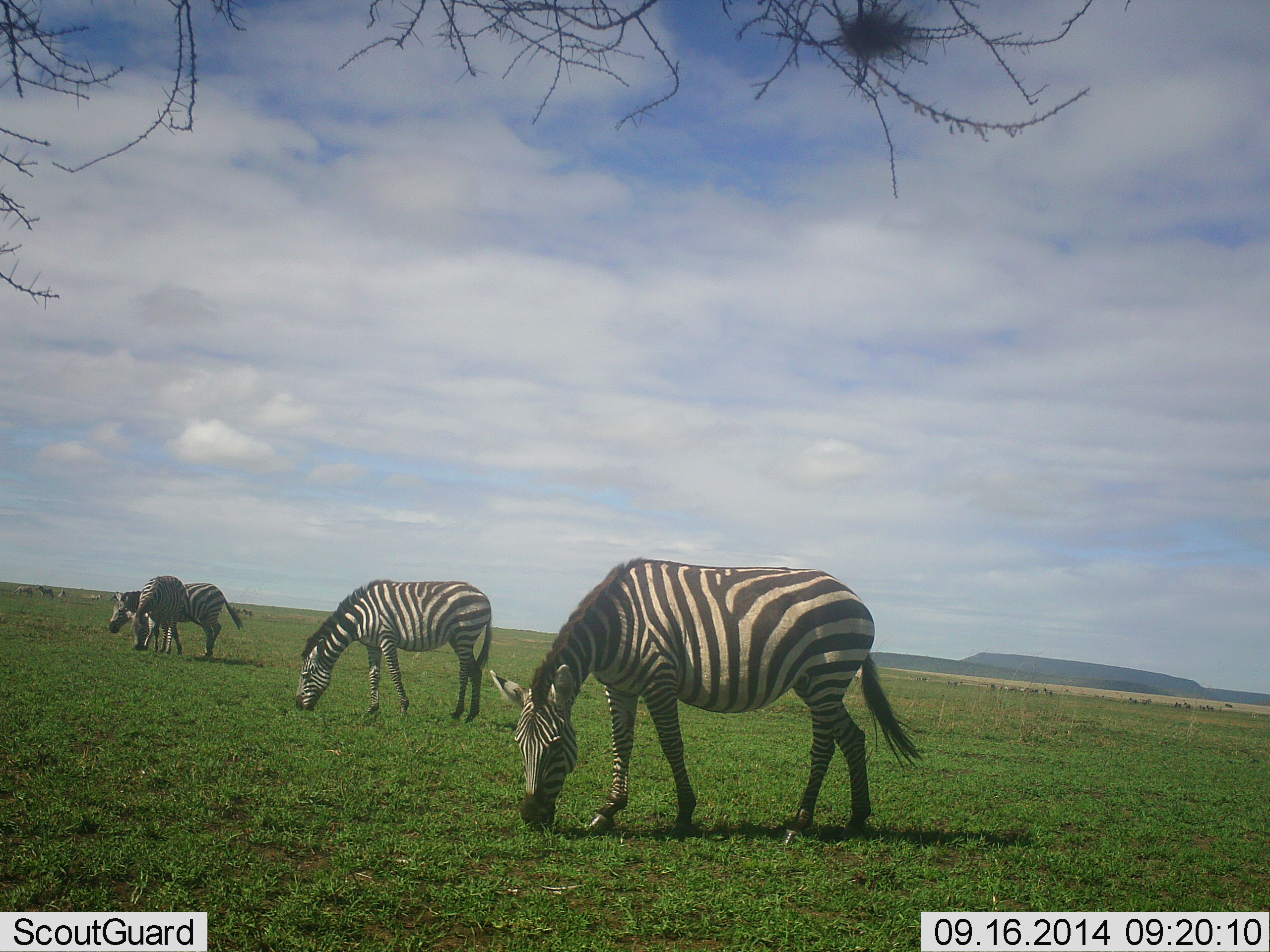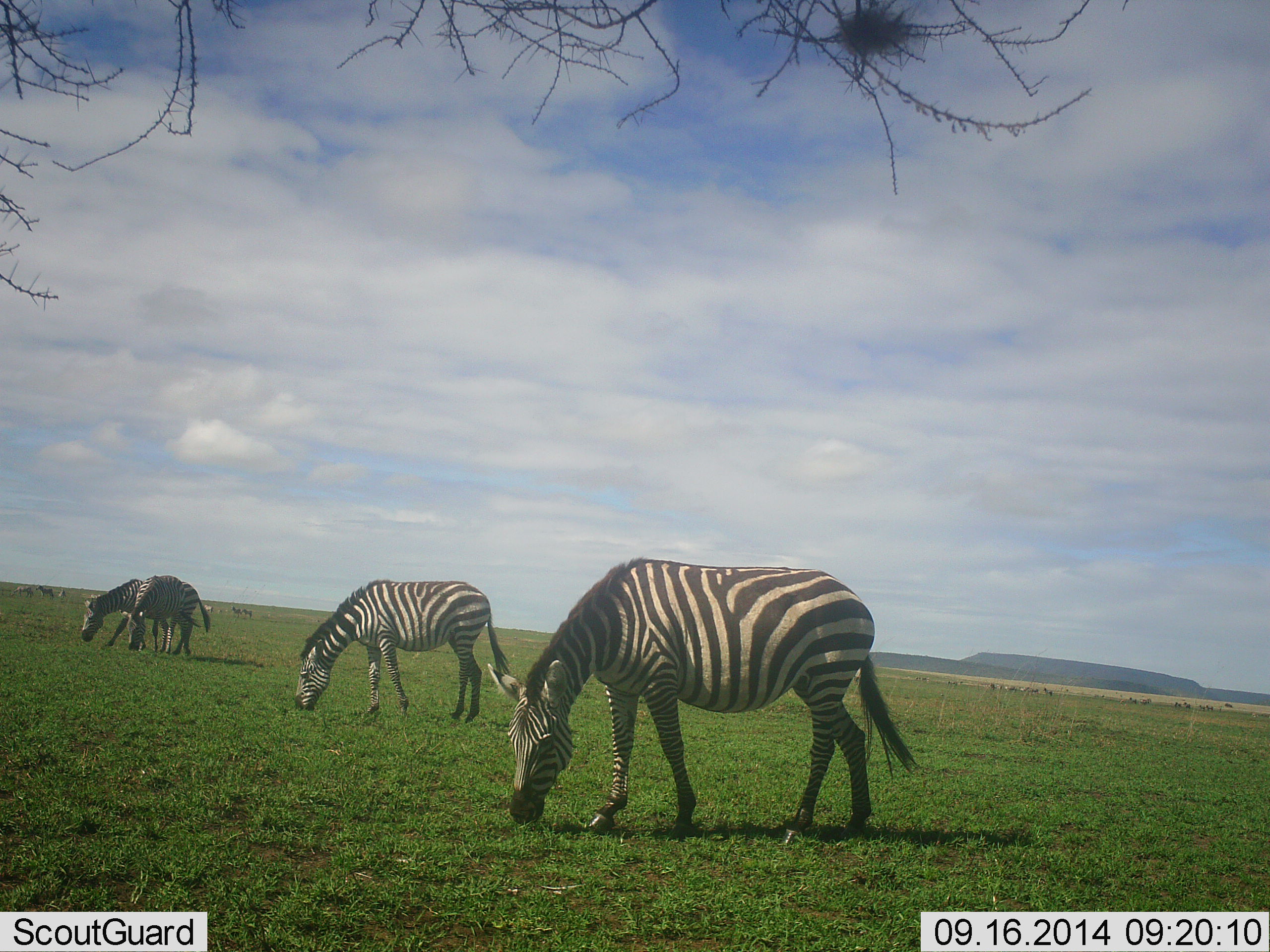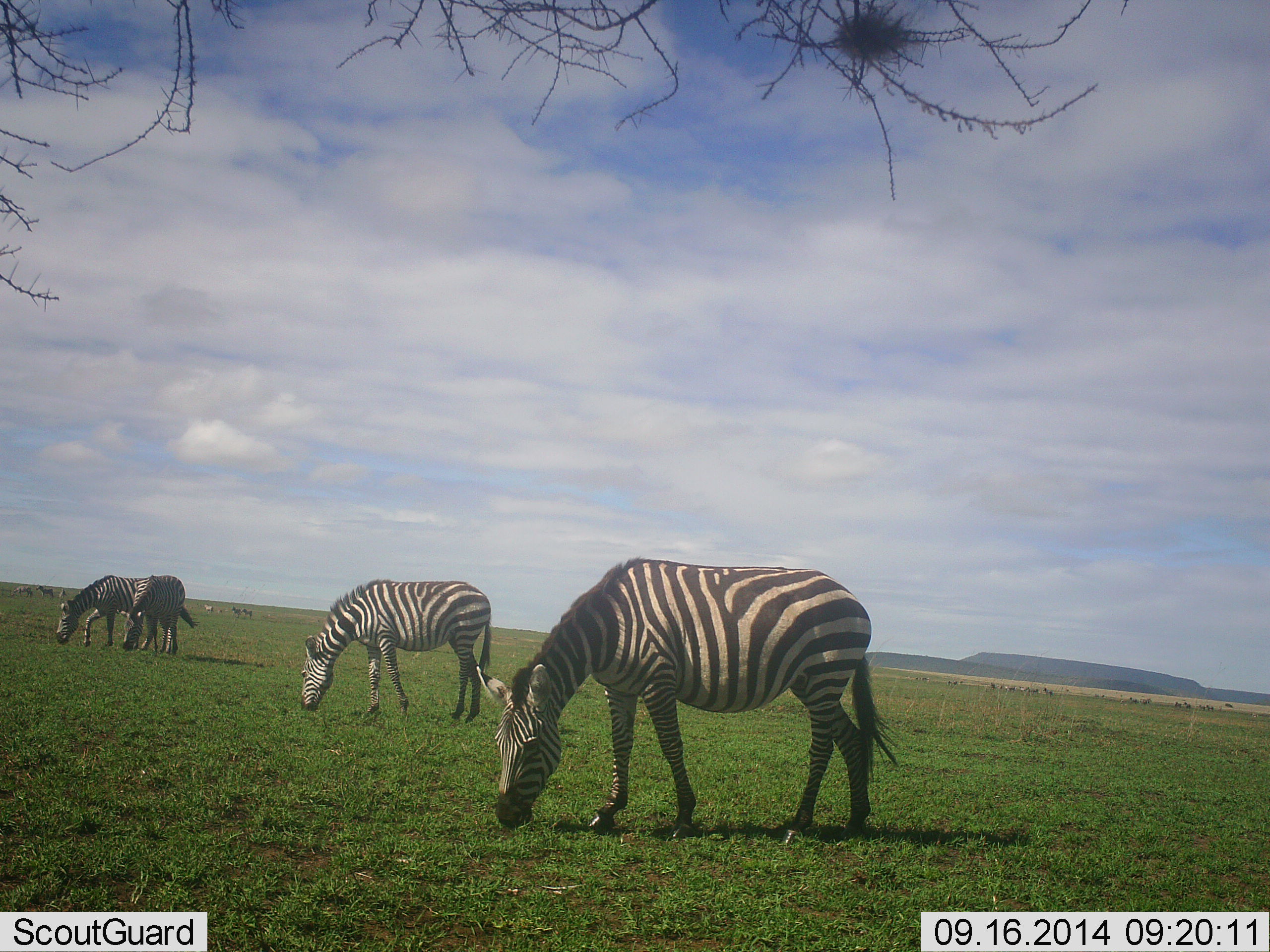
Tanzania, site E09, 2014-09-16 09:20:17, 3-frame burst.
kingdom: Animalia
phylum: Chordata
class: Mammalia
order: Perissodactyla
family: Equidae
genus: Equus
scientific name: Equus quagga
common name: plains zebra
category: zebra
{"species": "zebra (plains zebra) (Equus quagga)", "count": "4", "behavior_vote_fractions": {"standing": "20%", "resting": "0%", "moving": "30%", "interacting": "0%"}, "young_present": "0%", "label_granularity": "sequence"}